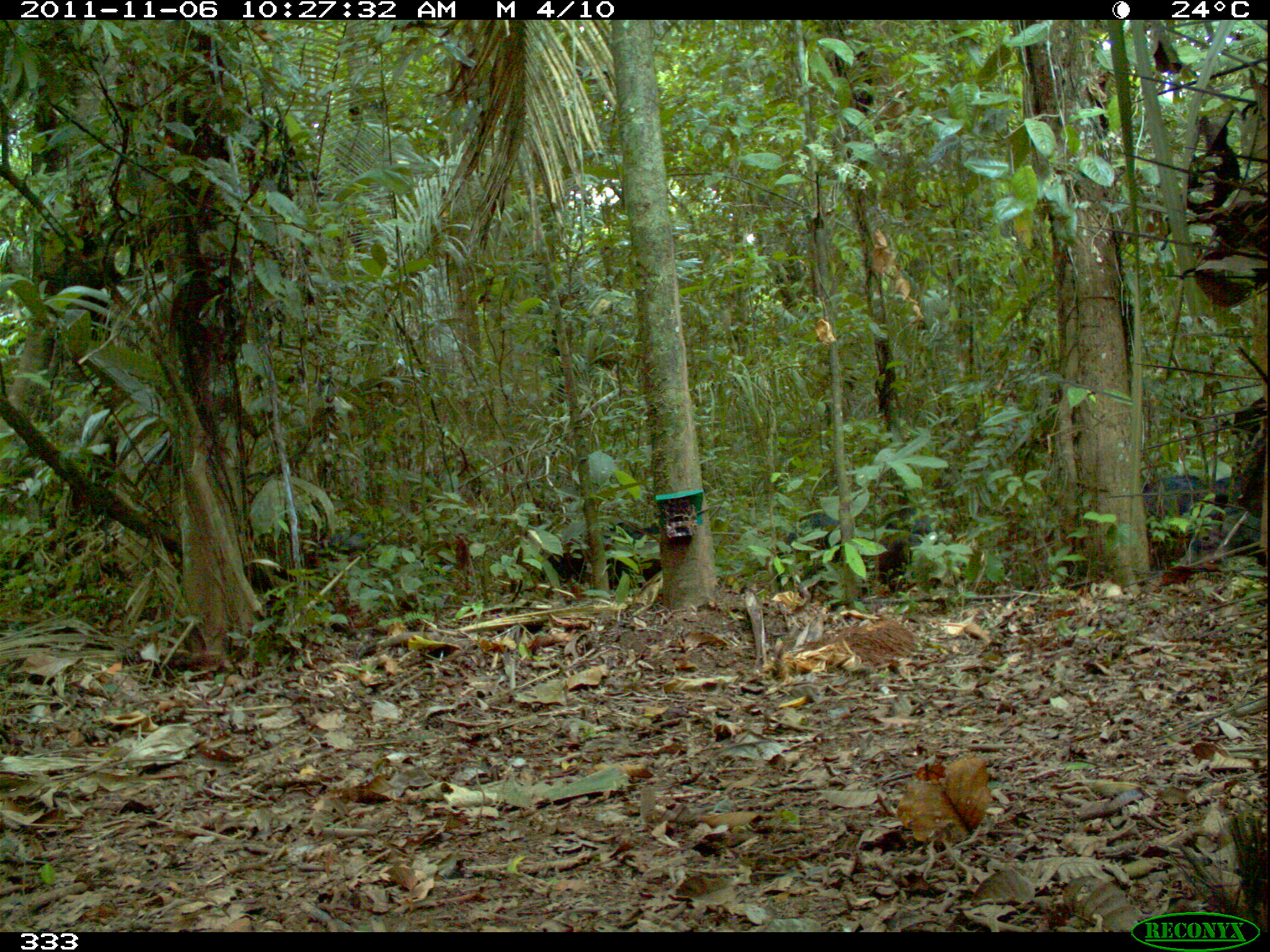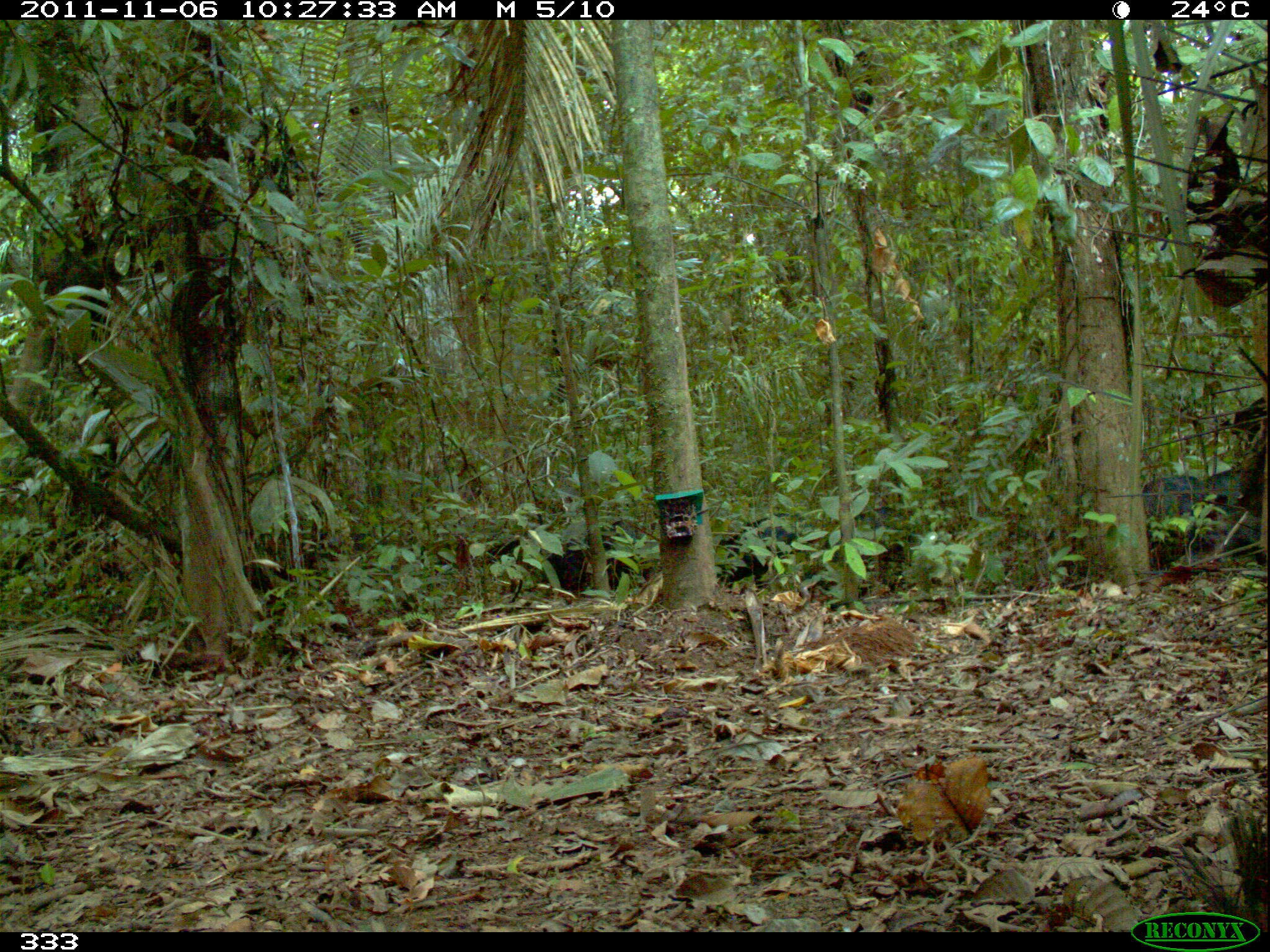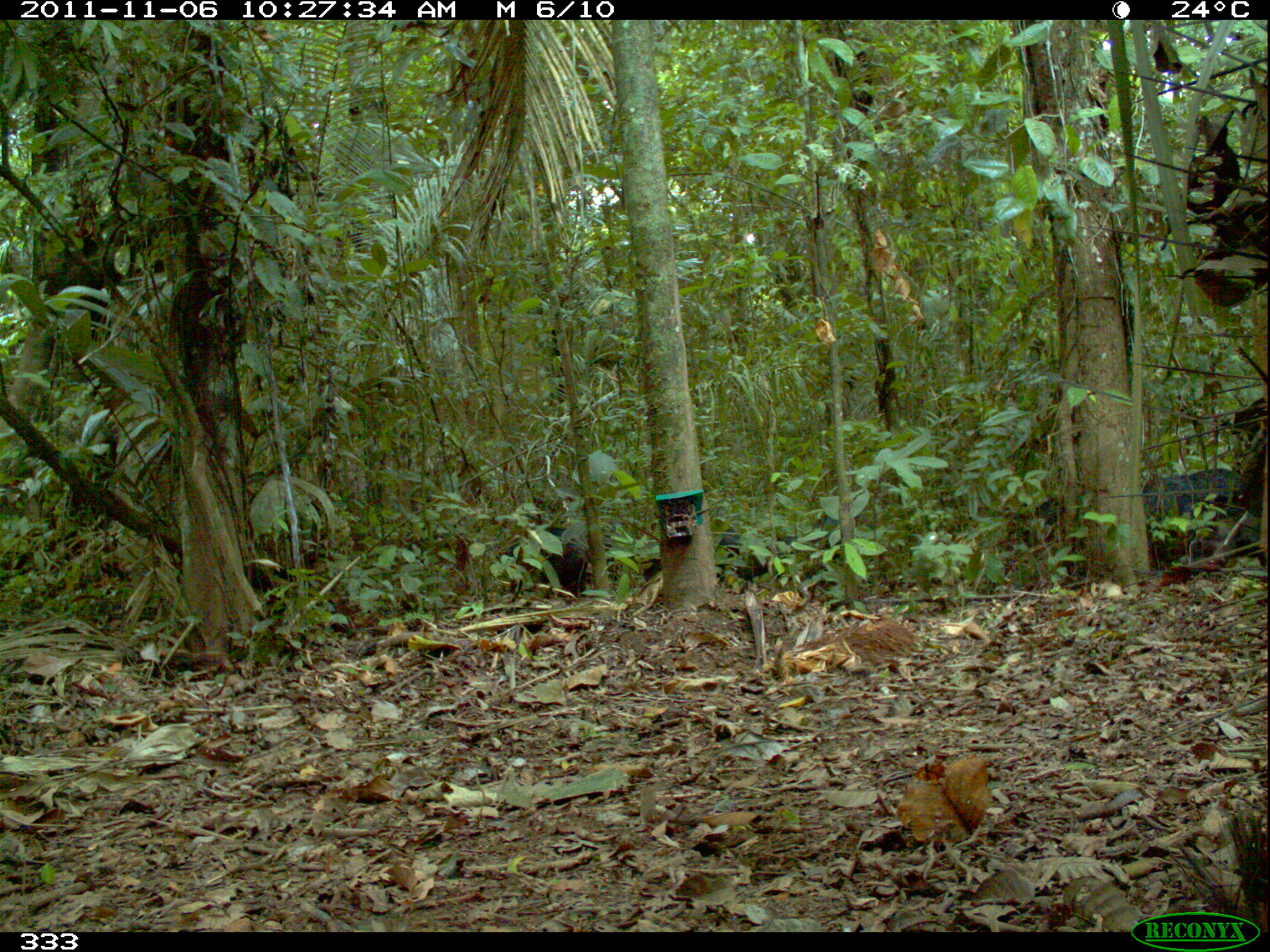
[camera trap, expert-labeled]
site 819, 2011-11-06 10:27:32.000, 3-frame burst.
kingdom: Animalia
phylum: Chordata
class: Mammalia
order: Artiodactyla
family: Tayassuidae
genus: Tayassu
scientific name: Tayassu pecari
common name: white-lipped peccary